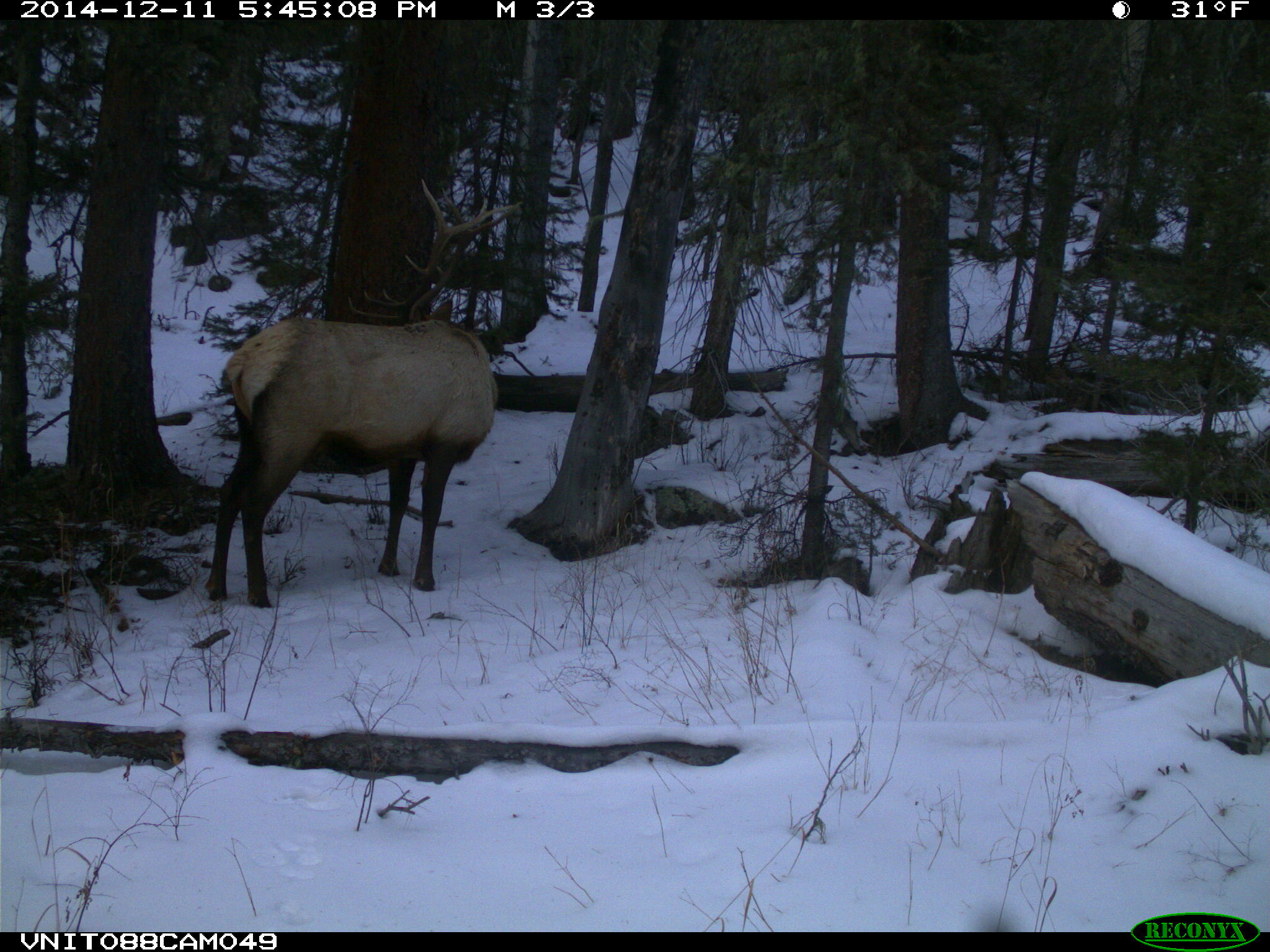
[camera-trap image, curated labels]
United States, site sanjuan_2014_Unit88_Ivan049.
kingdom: Animalia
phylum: Chordata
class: Mammalia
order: Artiodactyla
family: Cervidae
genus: Cervus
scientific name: Cervus elaphus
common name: red deer